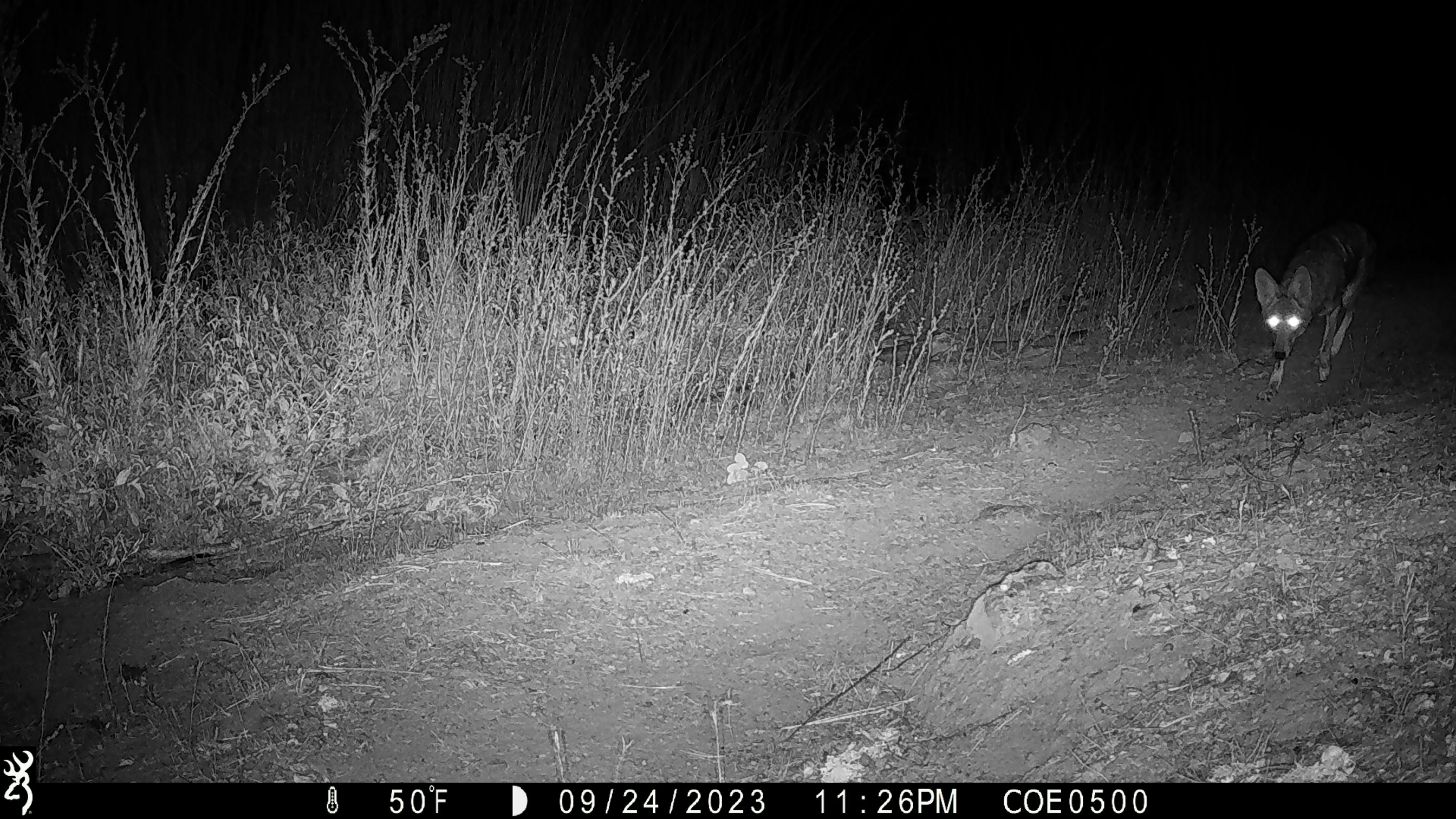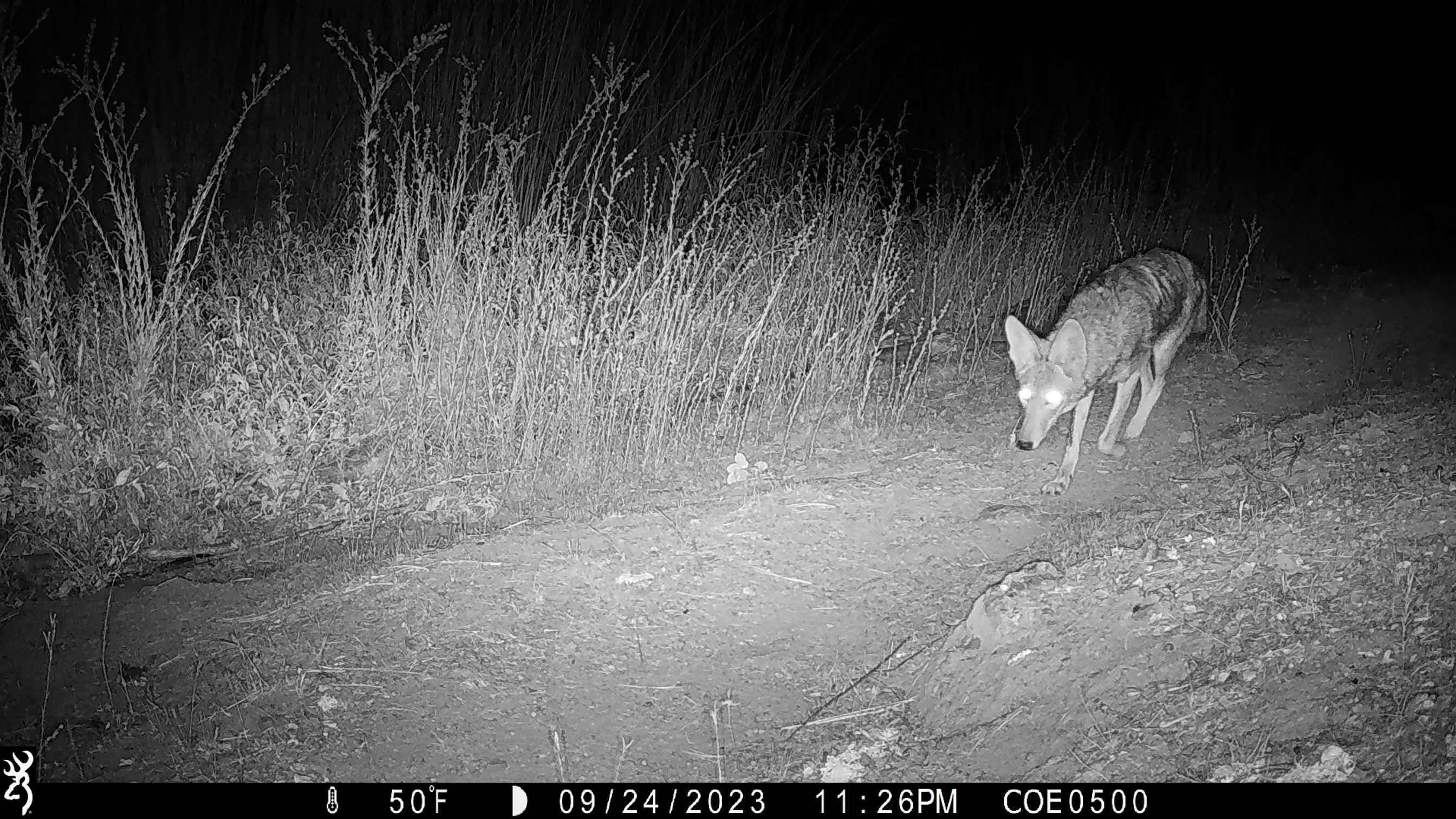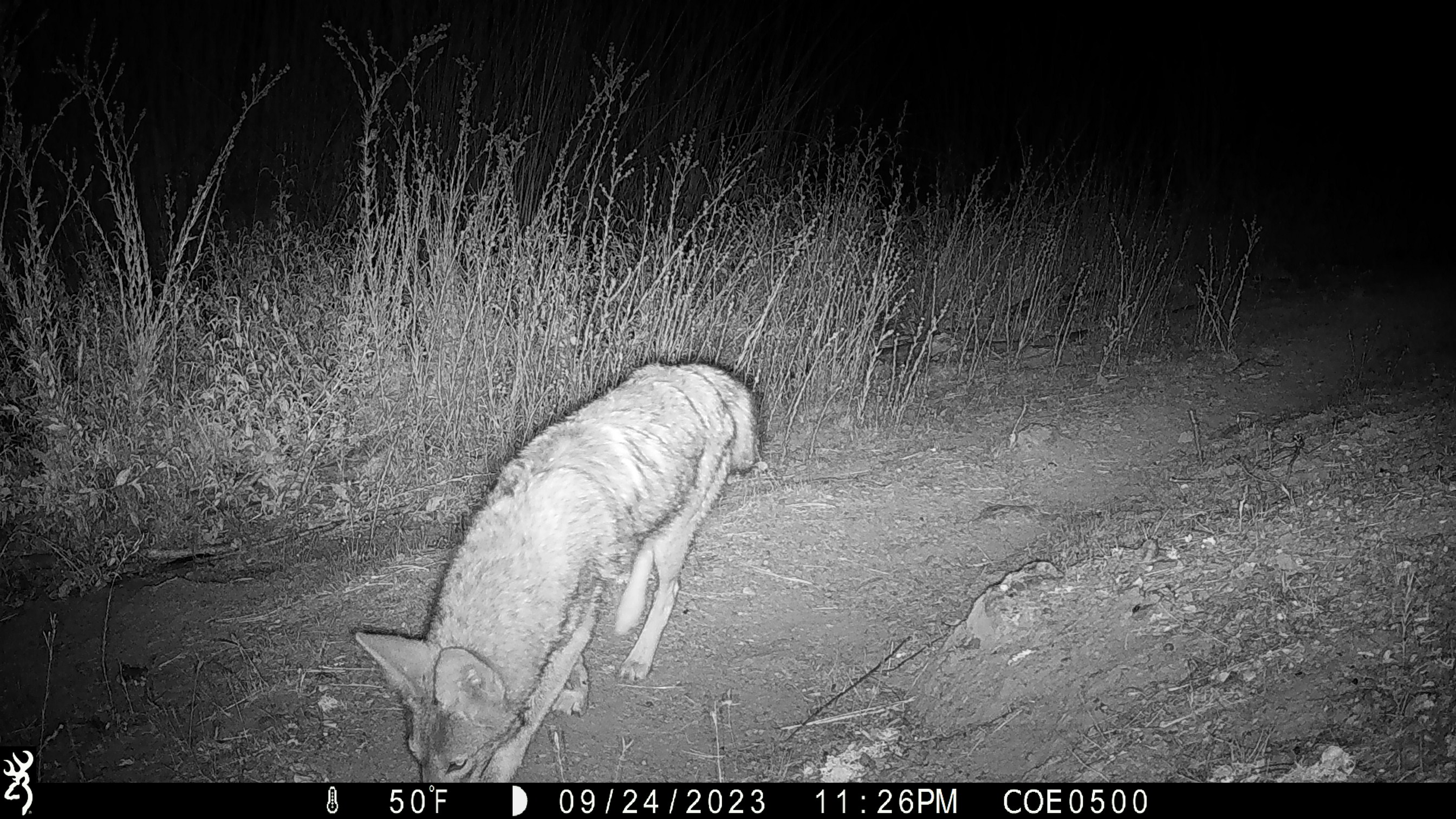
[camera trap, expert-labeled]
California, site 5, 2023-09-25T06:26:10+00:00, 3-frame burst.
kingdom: Animalia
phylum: Chordata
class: Mammalia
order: Carnivora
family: Canidae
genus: Canis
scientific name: Canis latrans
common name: coyote